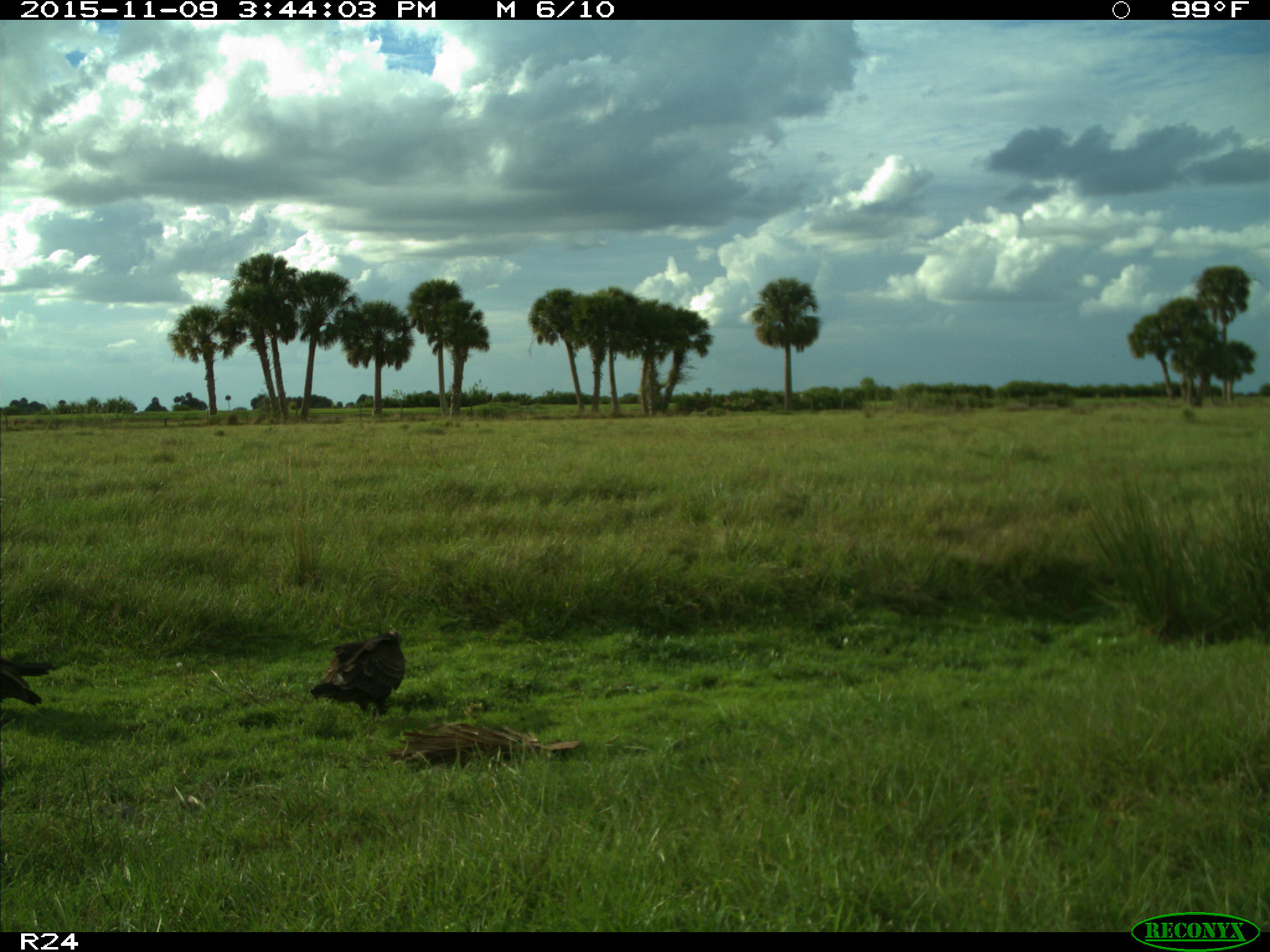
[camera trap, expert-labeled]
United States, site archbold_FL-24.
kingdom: Animalia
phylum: Chordata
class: Aves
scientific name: Aves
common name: birds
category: unidentified bird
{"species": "unidentified bird (birds) (Aves)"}